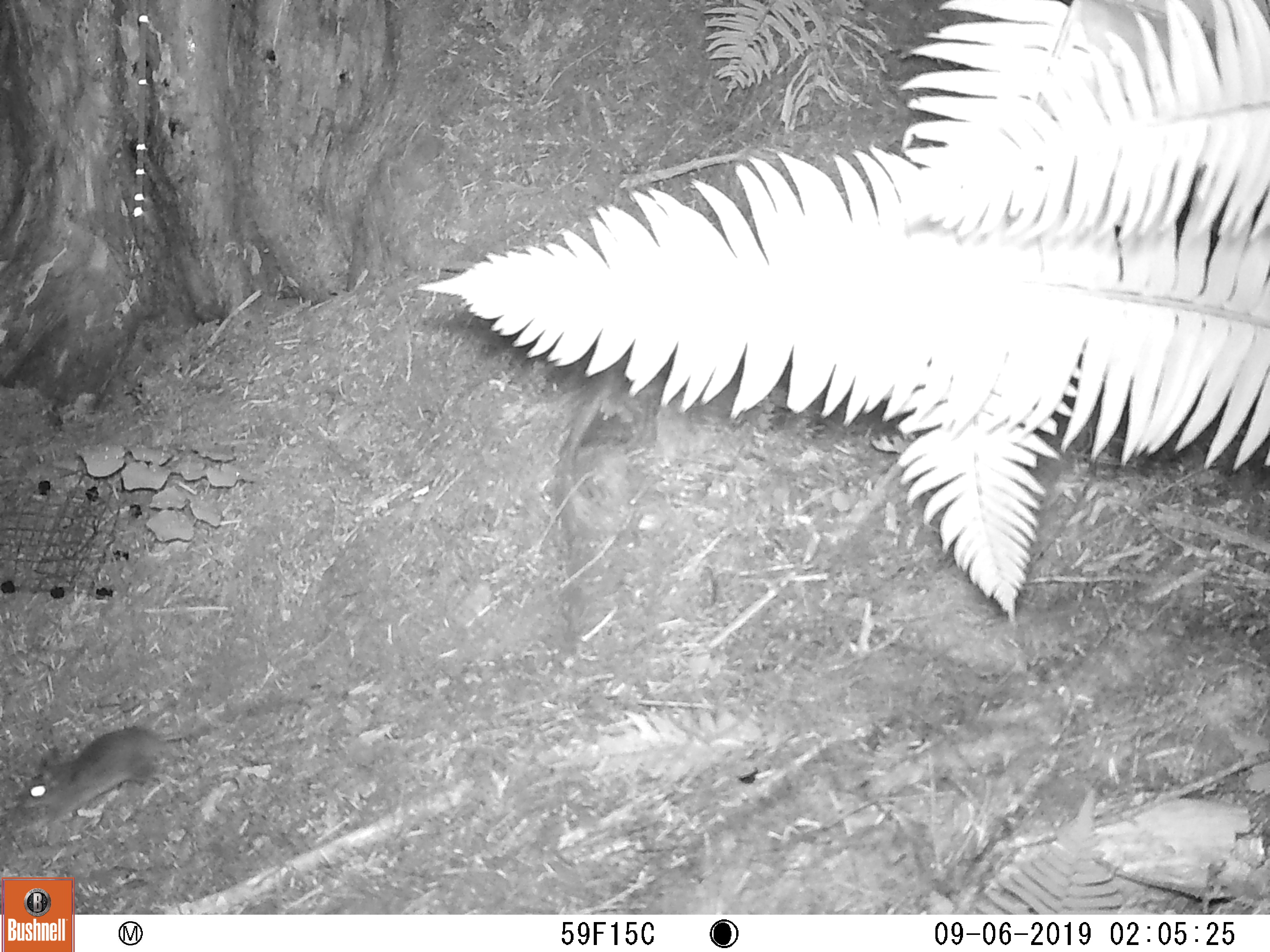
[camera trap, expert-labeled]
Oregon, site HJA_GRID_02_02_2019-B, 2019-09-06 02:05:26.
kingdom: Animalia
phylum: Chordata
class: Mammalia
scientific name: Mammalia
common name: small mammal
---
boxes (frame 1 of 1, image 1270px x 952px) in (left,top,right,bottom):
small mammal: (7,689,307,843)